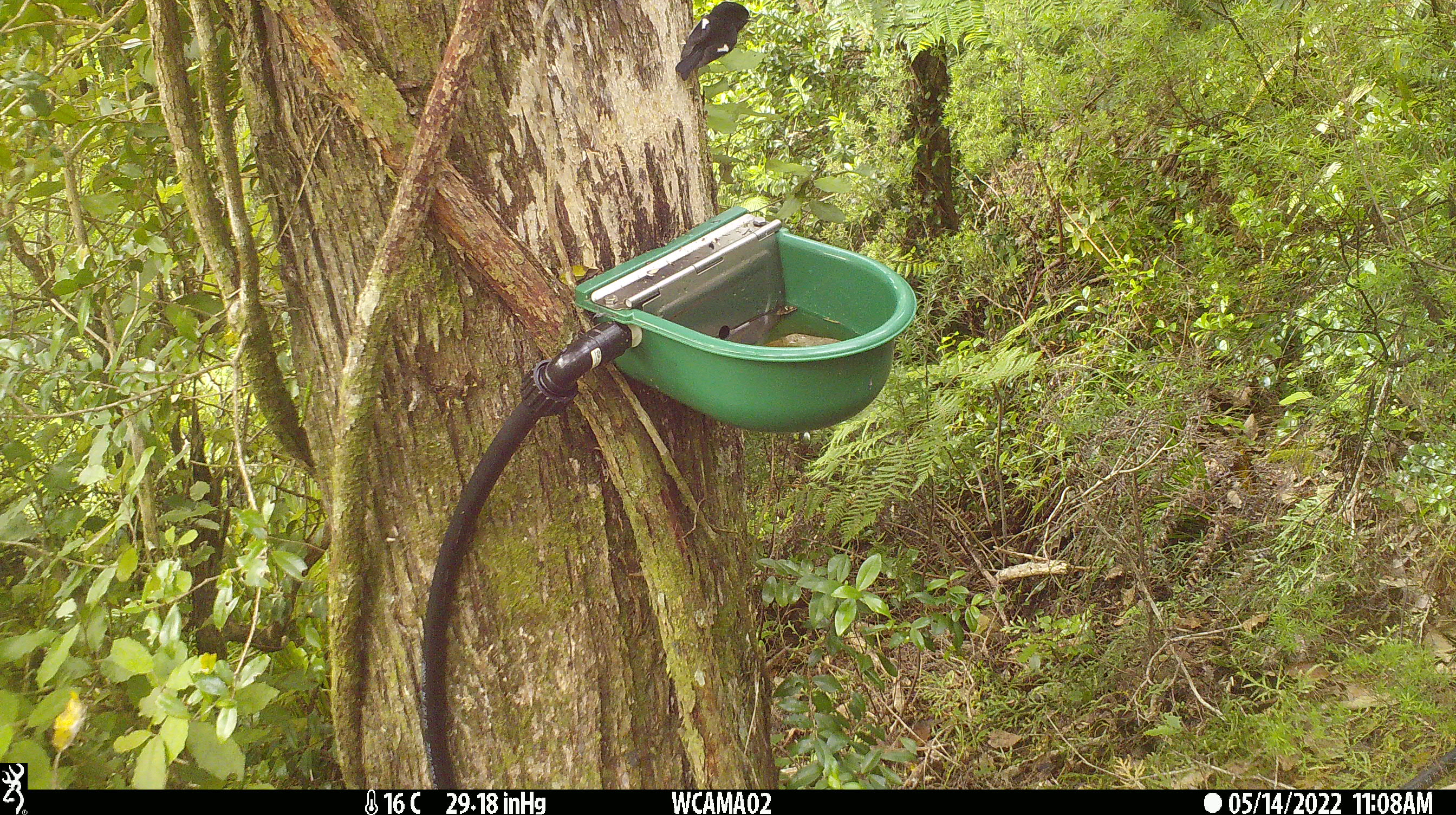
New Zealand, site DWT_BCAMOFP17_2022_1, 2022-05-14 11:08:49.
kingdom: Animalia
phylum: Chordata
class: Aves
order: Passeriformes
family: Petroicidae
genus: Petroica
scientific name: Petroica macrocephala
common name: tomtit